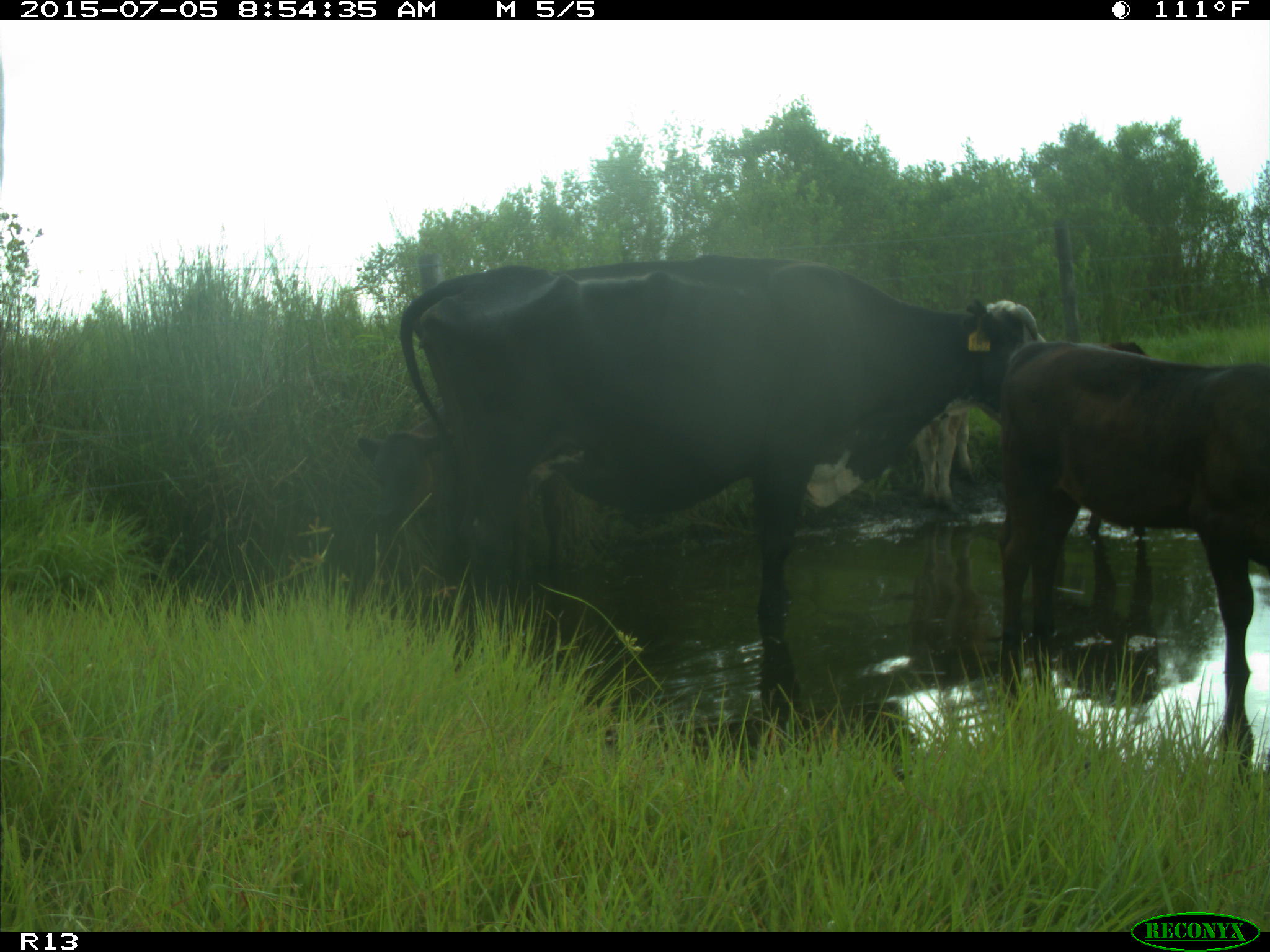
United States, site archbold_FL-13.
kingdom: Animalia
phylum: Chordata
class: Mammalia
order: Artiodactyla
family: Bovidae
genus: Bos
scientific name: Bos taurus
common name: domestic cow